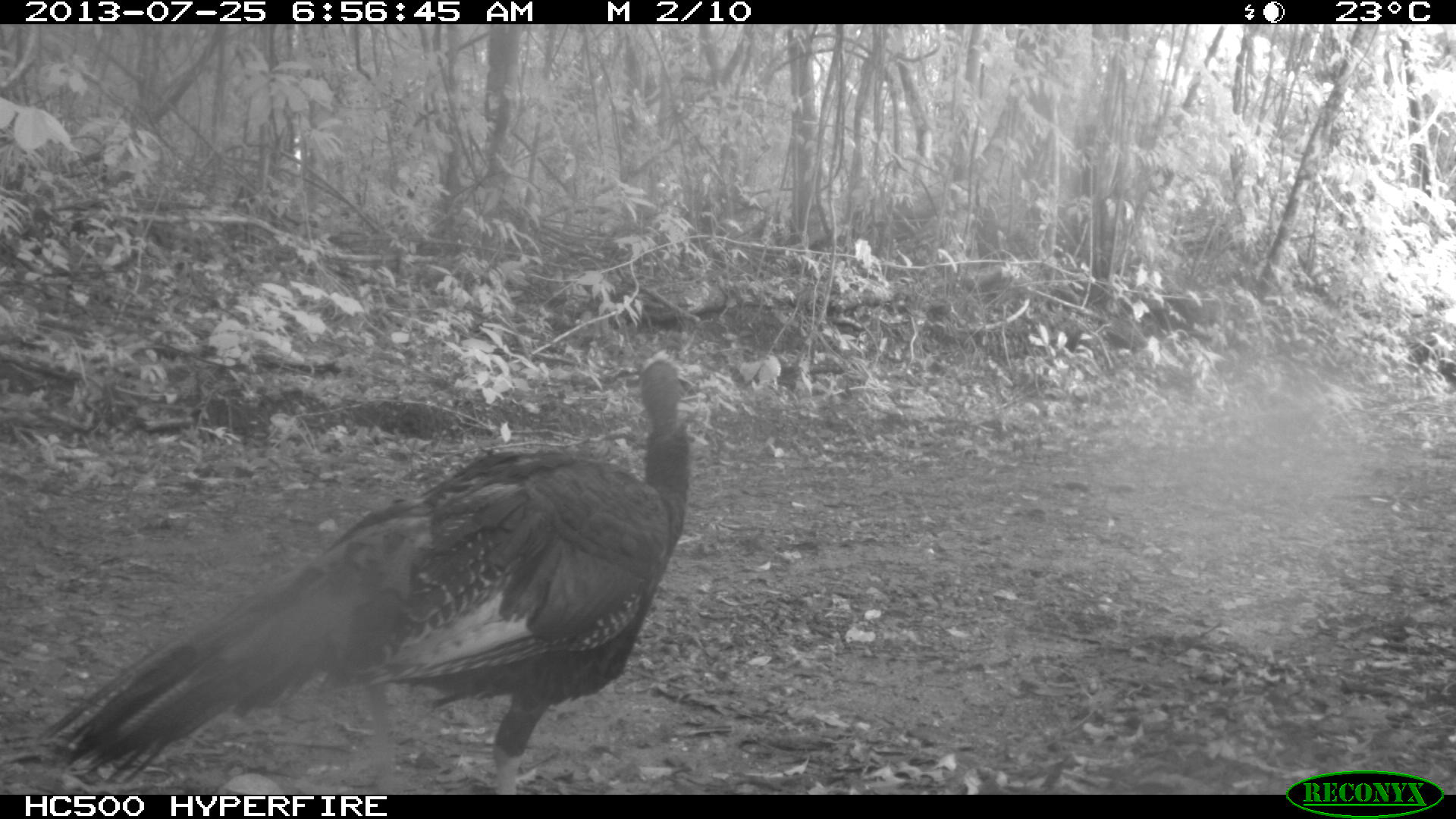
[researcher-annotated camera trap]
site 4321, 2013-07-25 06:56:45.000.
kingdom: Animalia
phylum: Chordata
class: Aves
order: Galliformes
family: Phasianidae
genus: Meleagris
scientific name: Meleagris ocellata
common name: ocellated turkey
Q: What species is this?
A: Meleagris ocellata (ocellated turkey).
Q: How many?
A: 1.